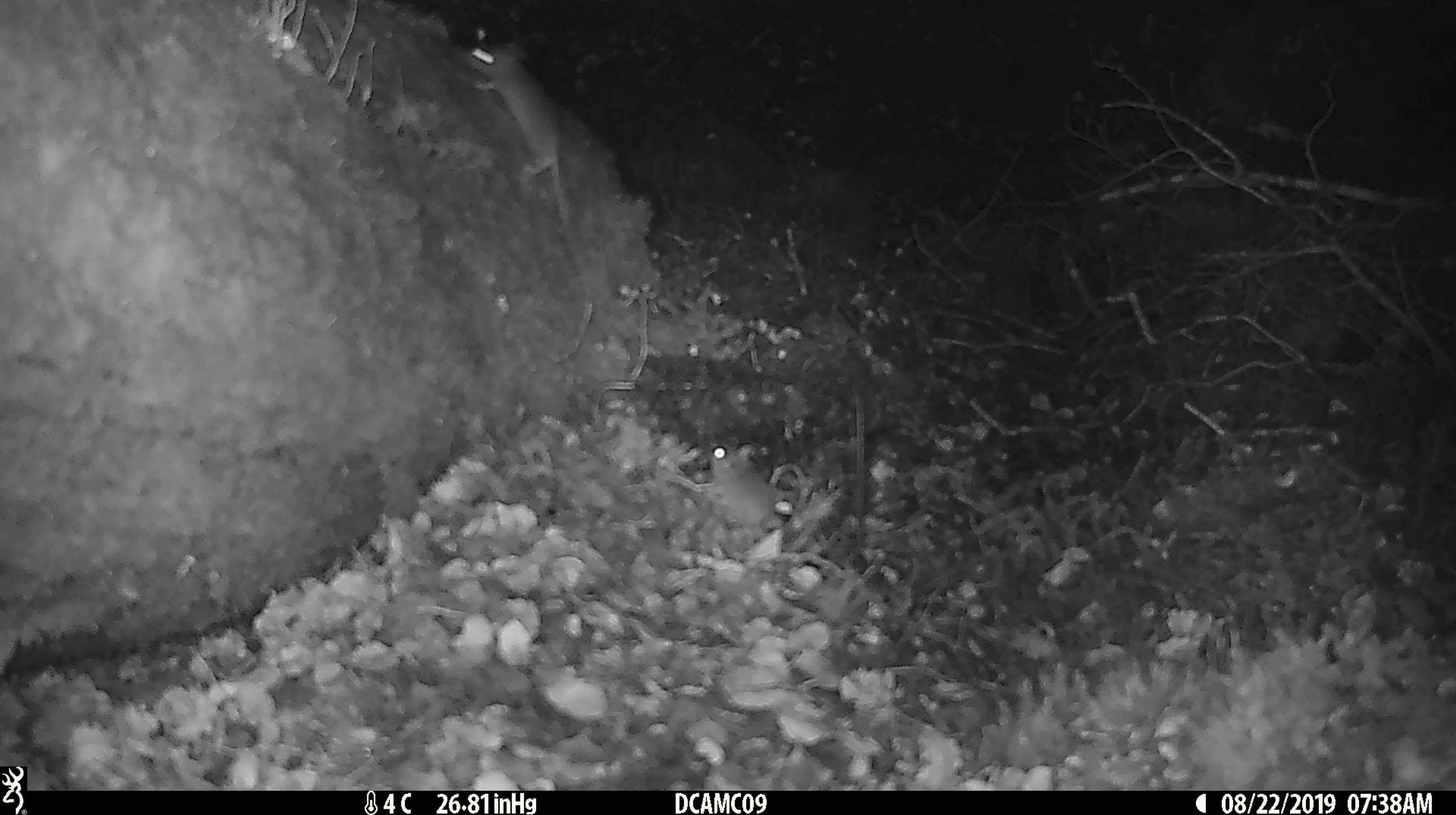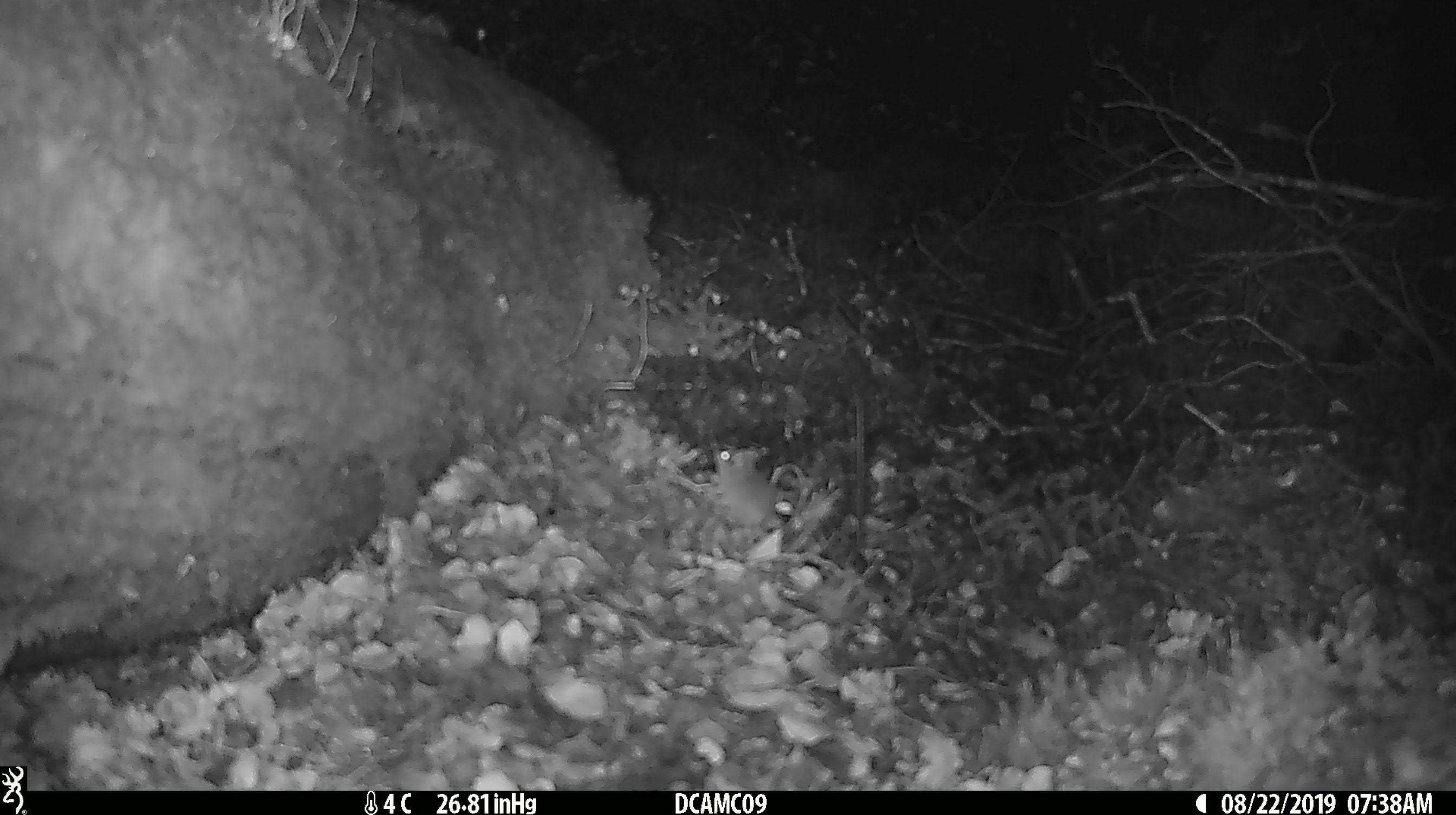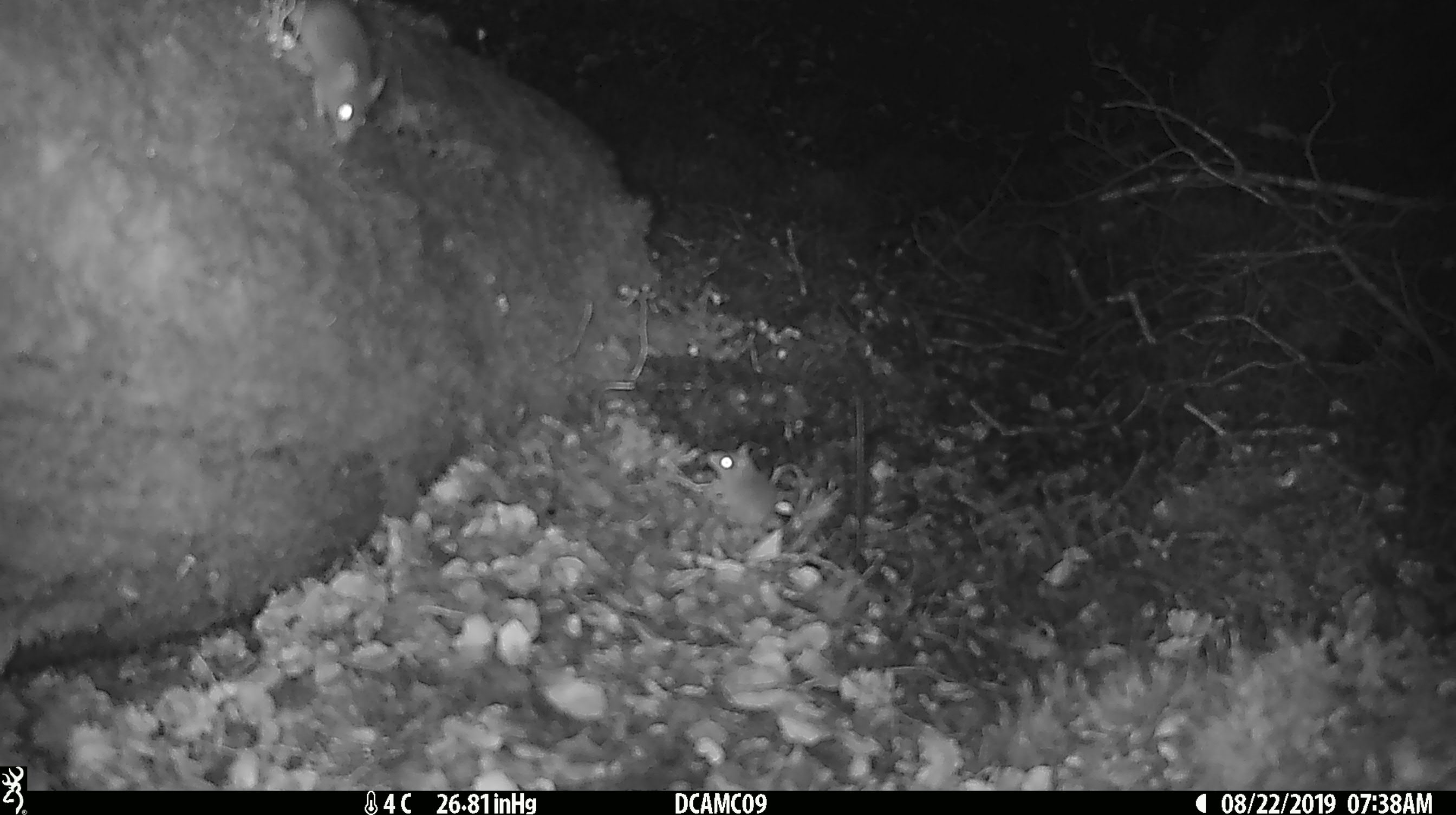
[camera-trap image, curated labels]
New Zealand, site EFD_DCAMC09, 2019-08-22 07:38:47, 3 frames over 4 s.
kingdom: Animalia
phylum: Chordata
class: Mammalia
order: Rodentia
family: Muridae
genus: Mus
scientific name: Mus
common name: mouse